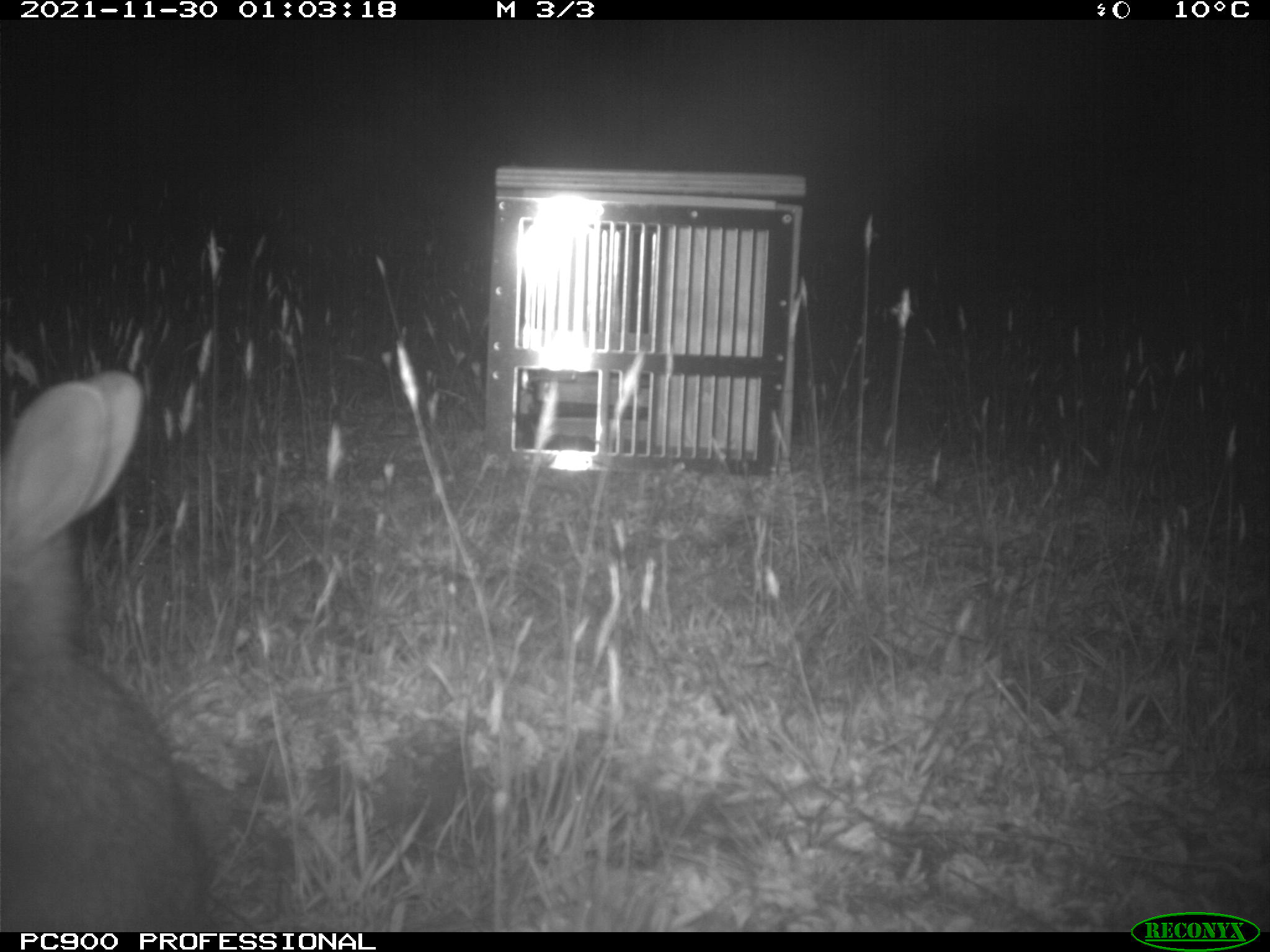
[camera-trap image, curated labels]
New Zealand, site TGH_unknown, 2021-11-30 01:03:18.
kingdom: Animalia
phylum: Chordata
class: Mammalia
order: Lagomorpha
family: Leporidae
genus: Oryctolagus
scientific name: Oryctolagus cuniculus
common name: european rabbit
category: rabbit